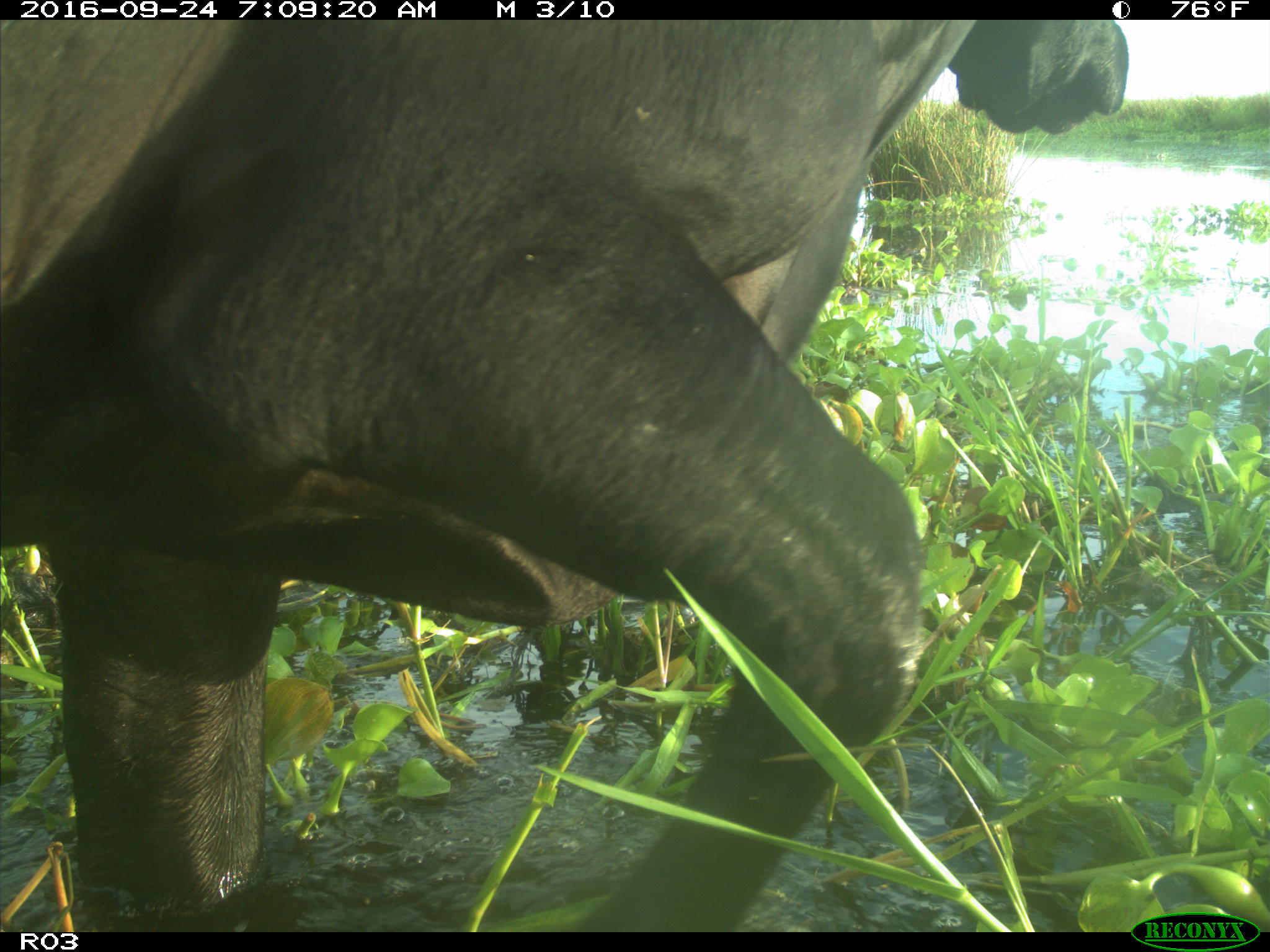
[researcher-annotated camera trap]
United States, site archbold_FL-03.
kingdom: Animalia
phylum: Chordata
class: Mammalia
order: Artiodactyla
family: Bovidae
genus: Bos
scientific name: Bos taurus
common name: domestic cow